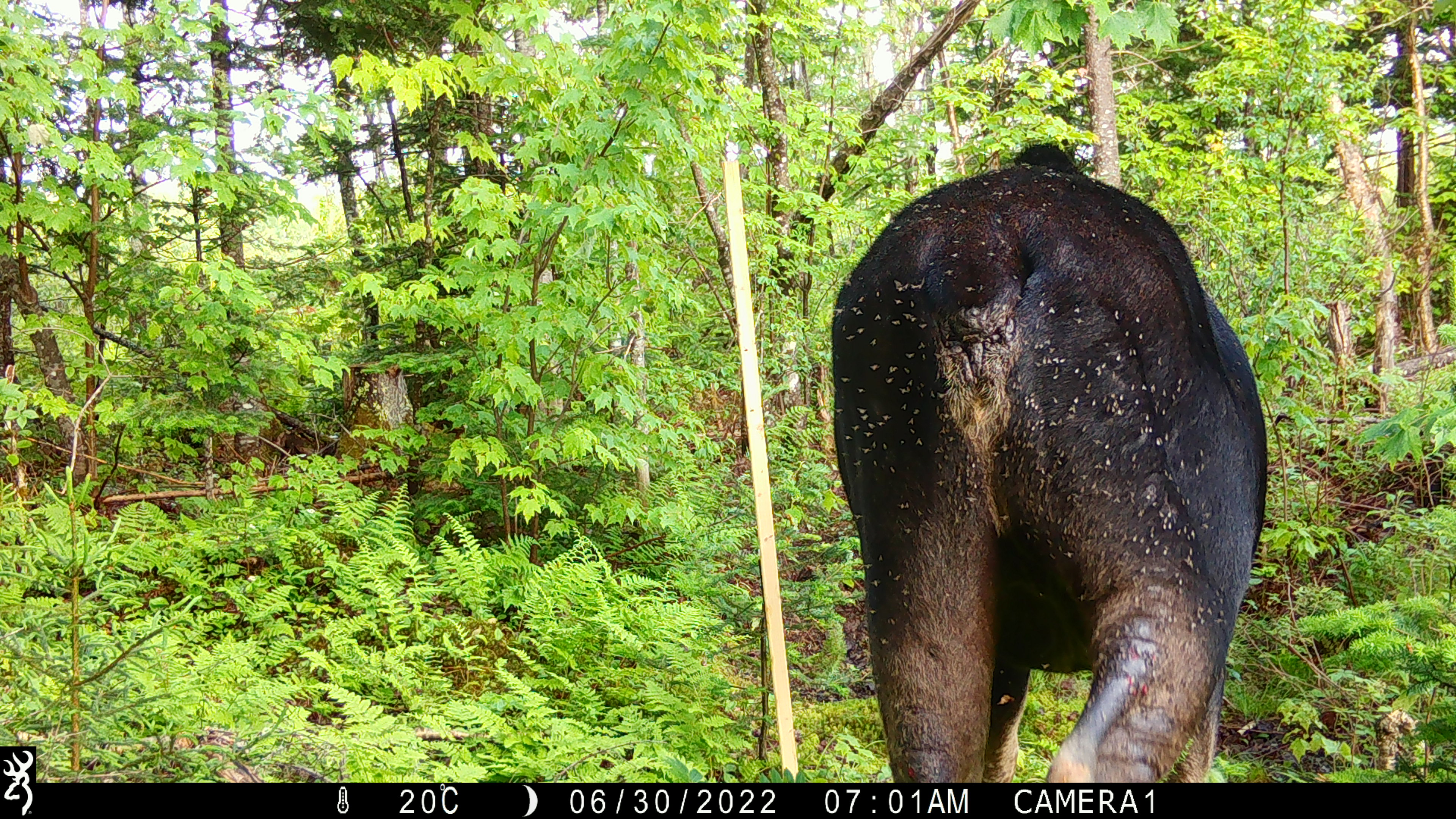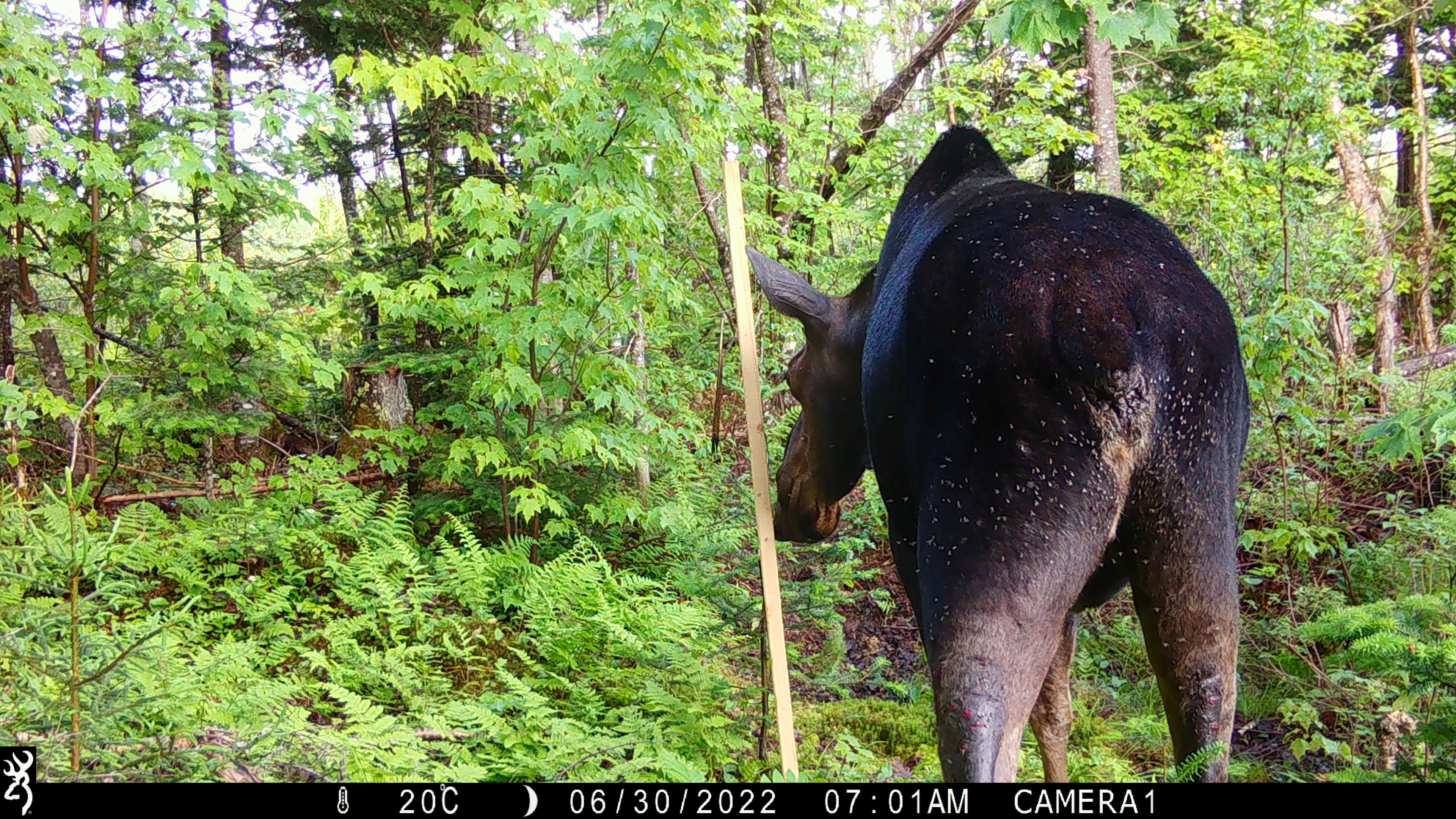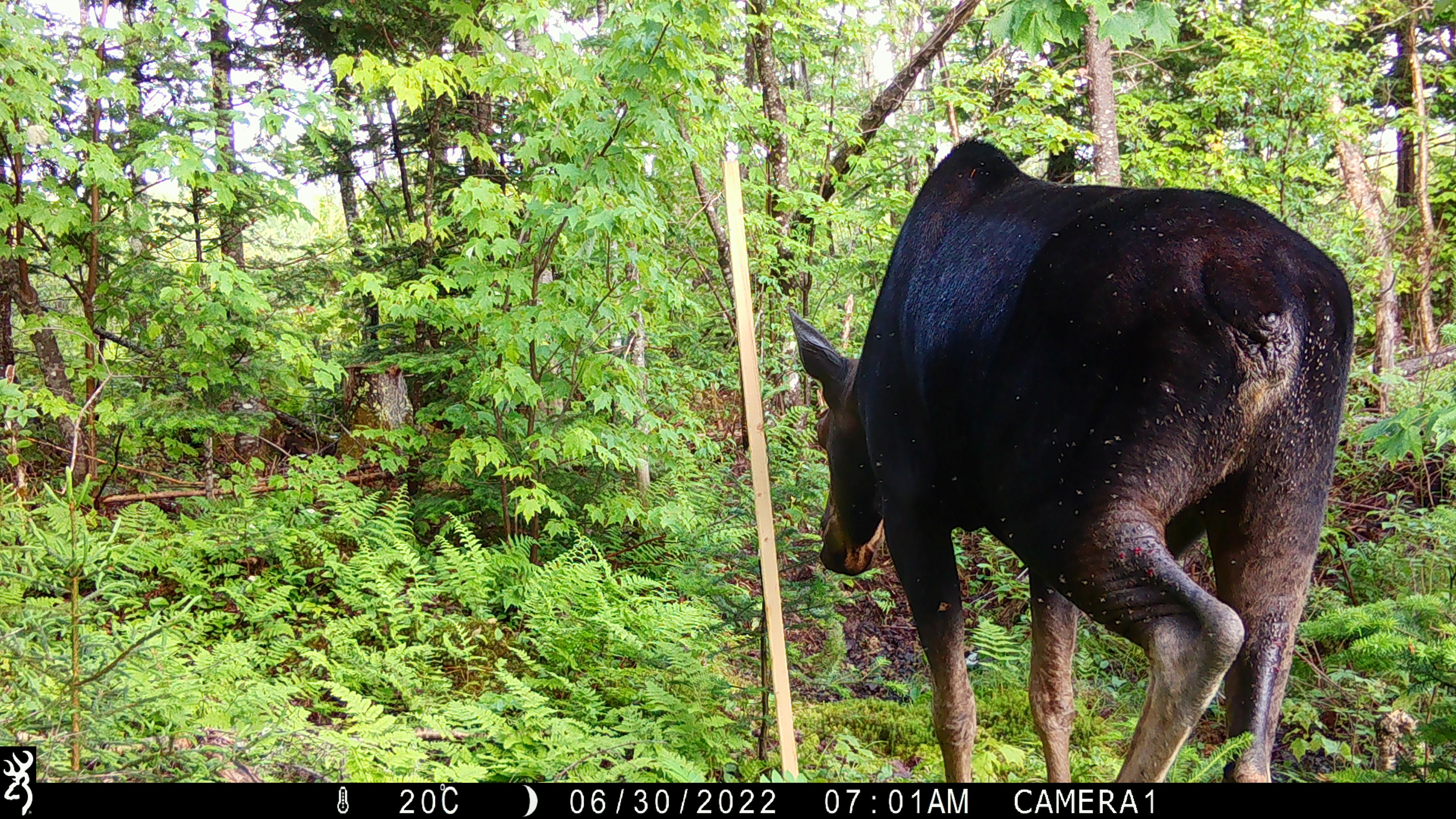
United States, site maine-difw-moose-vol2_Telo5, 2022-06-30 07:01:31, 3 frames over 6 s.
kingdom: Animalia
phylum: Chordata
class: Mammalia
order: Artiodactyla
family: Cervidae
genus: Alces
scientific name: Alces alces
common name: moose